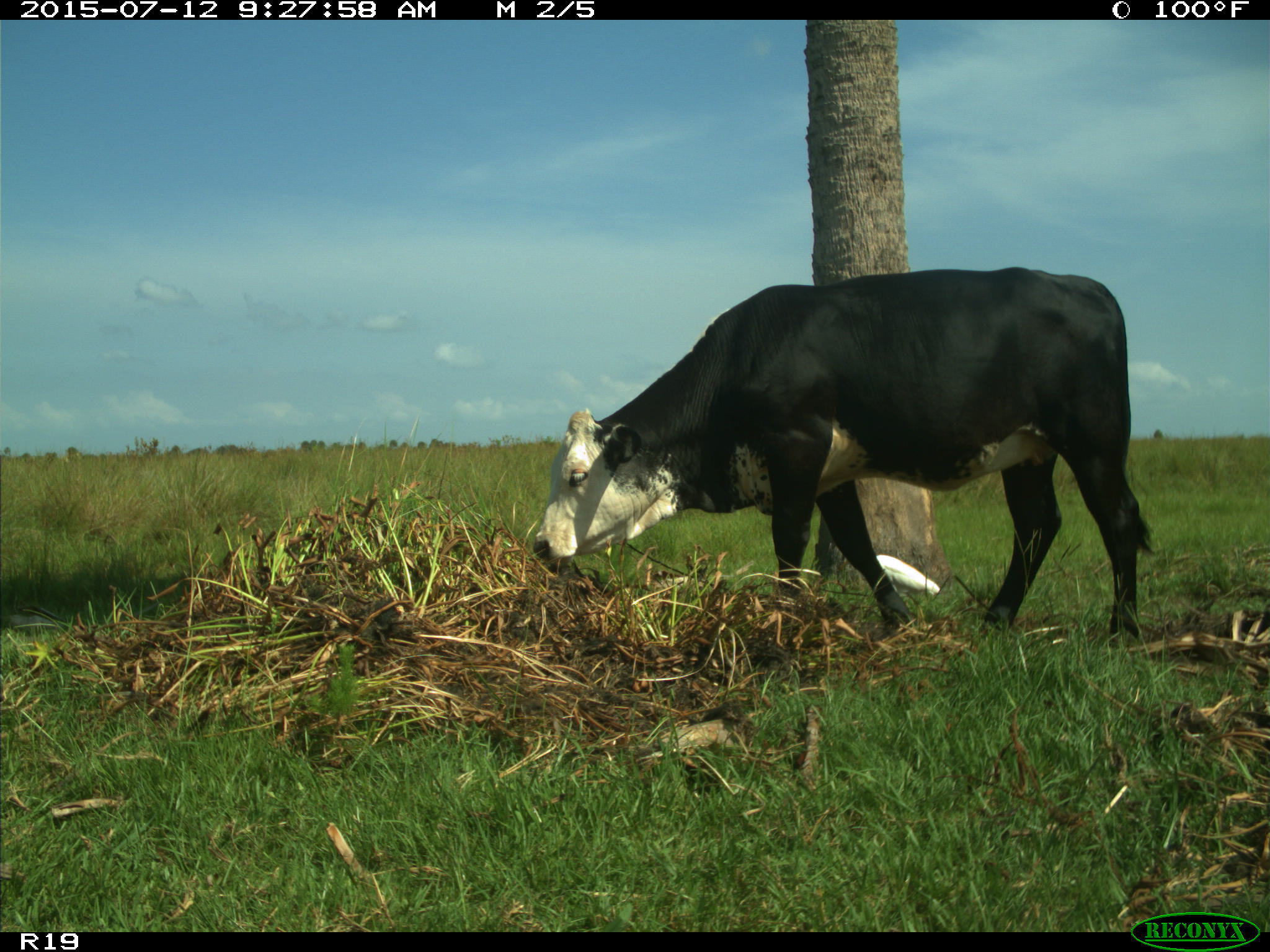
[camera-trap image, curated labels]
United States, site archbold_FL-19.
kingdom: Animalia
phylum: Chordata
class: Mammalia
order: Artiodactyla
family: Bovidae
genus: Bos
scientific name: Bos taurus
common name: domestic cow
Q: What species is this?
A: Bos taurus (domestic cow).